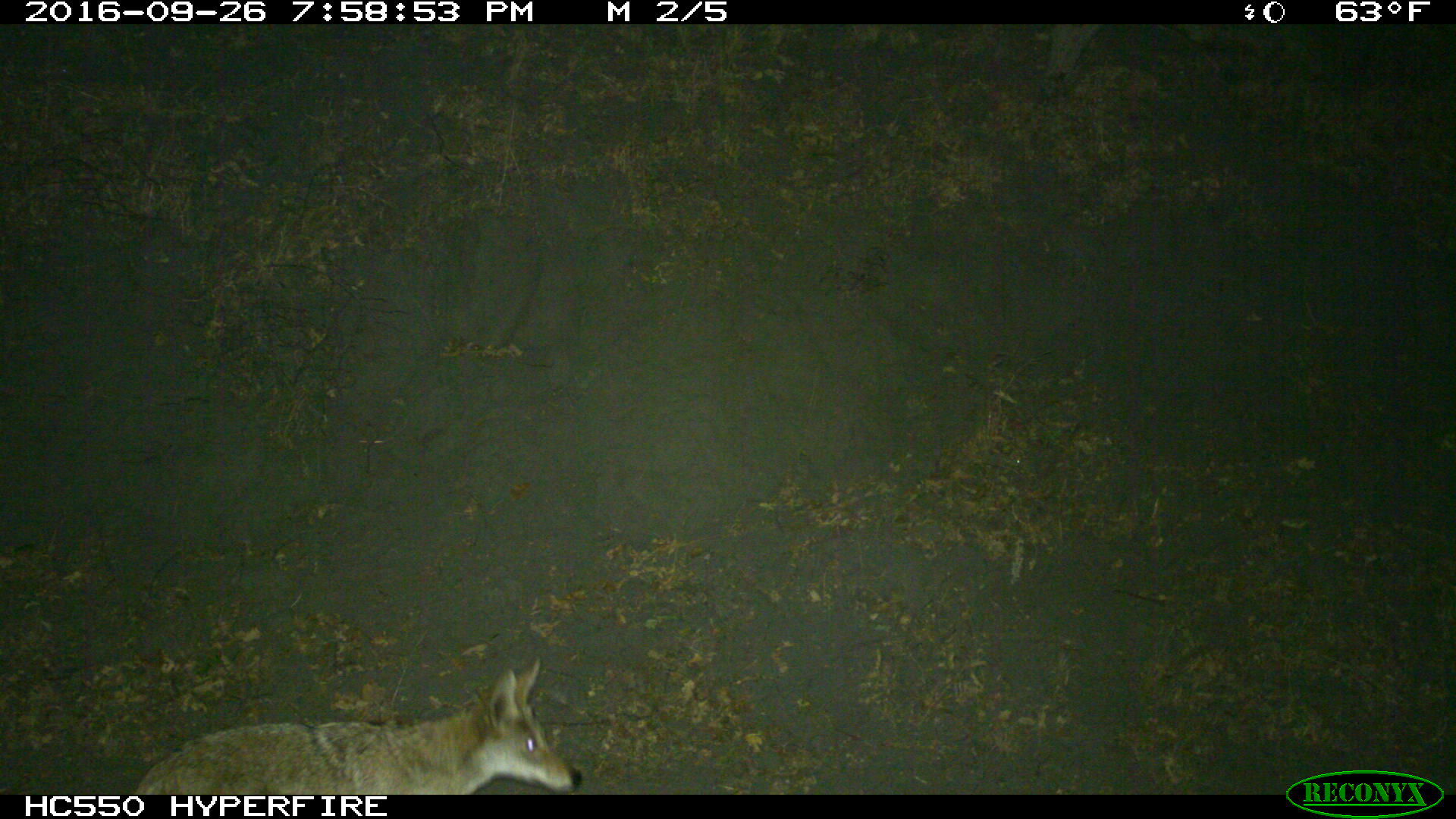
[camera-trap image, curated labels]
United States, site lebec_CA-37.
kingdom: Animalia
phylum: Chordata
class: Mammalia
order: Carnivora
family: Canidae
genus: Canis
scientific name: Canis latrans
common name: coyote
Canis latrans (coyote).